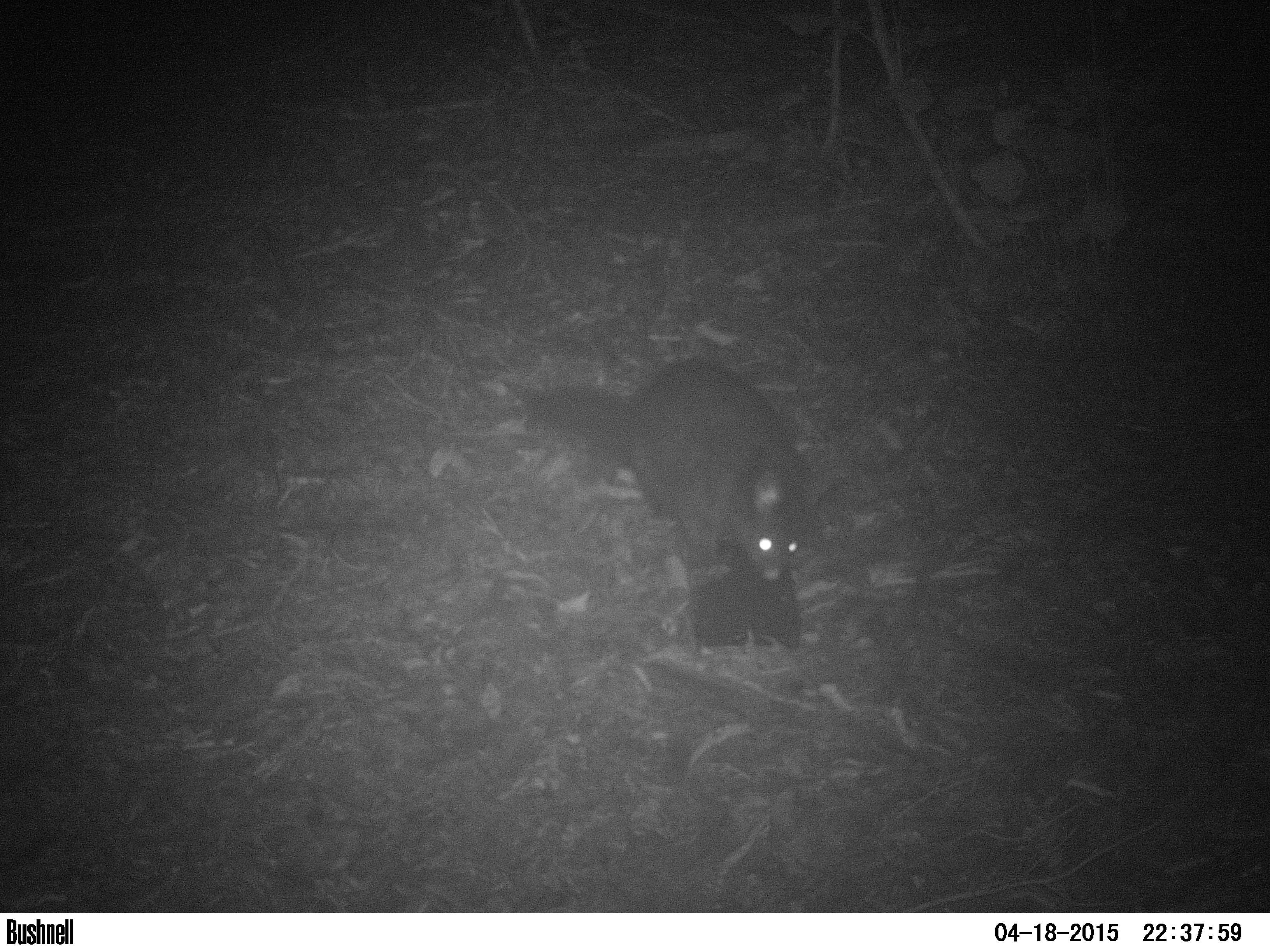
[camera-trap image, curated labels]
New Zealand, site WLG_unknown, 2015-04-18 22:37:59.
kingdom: Animalia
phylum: Chordata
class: Mammalia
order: Diprotodontia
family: Phalangeridae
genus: Trichosurus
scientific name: Trichosurus vulpecula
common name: common brushtail possum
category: possum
Possum (common brushtail possum) (Trichosurus vulpecula).